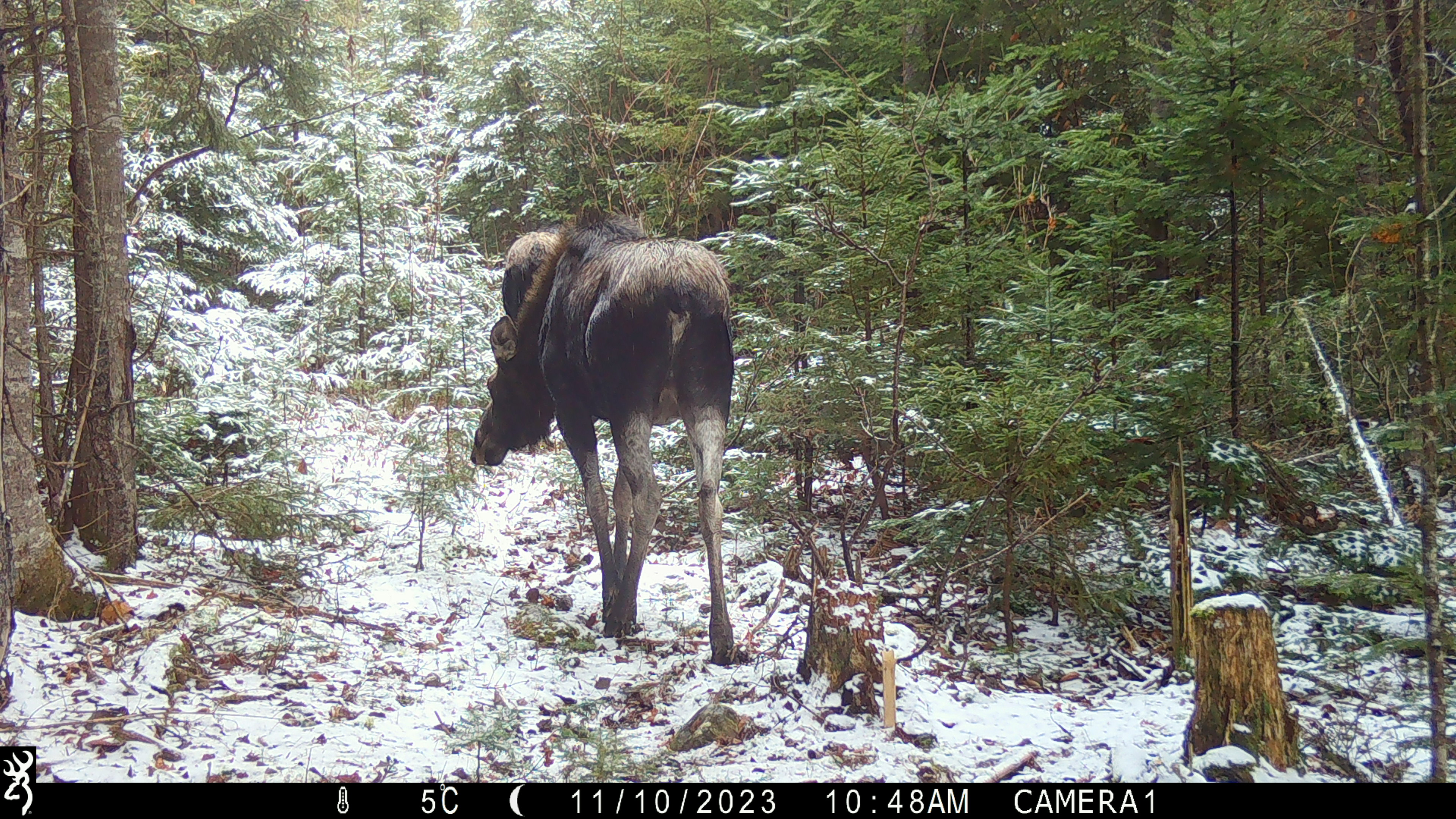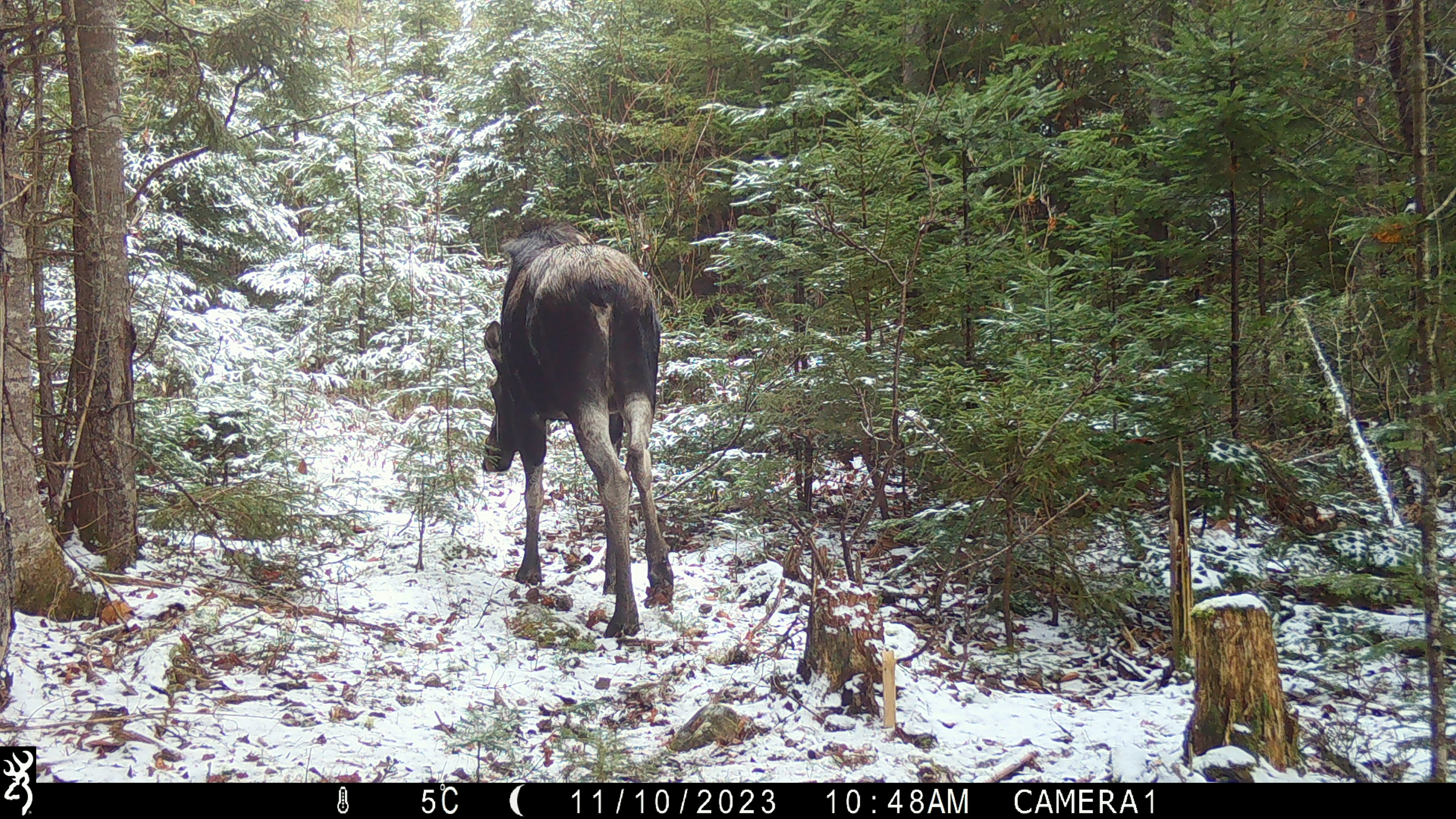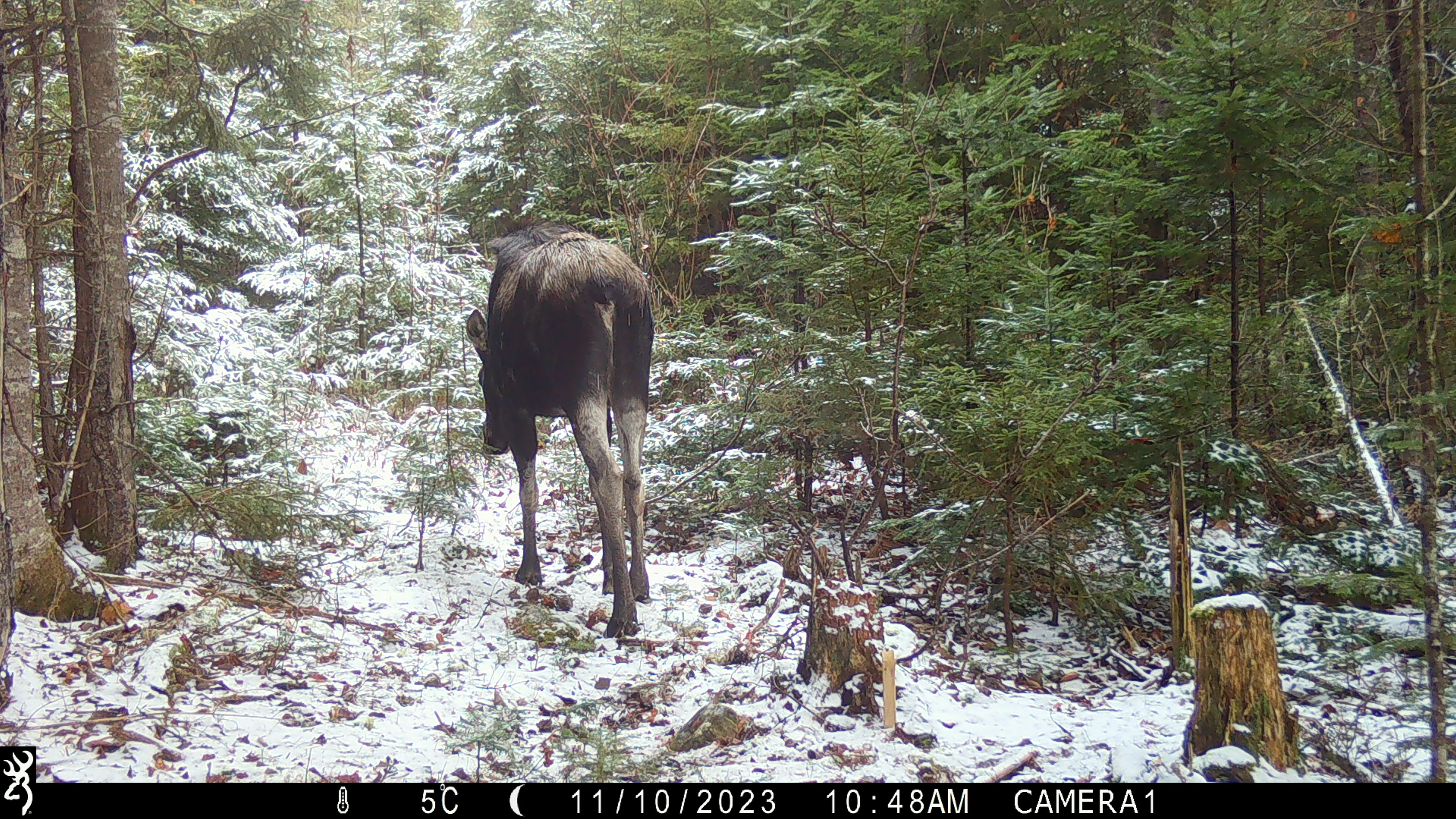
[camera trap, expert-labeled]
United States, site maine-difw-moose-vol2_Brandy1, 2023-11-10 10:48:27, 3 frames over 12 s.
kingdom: Animalia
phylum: Chordata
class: Mammalia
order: Artiodactyla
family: Cervidae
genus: Alces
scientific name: Alces alces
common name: moose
Moose (Alces alces).